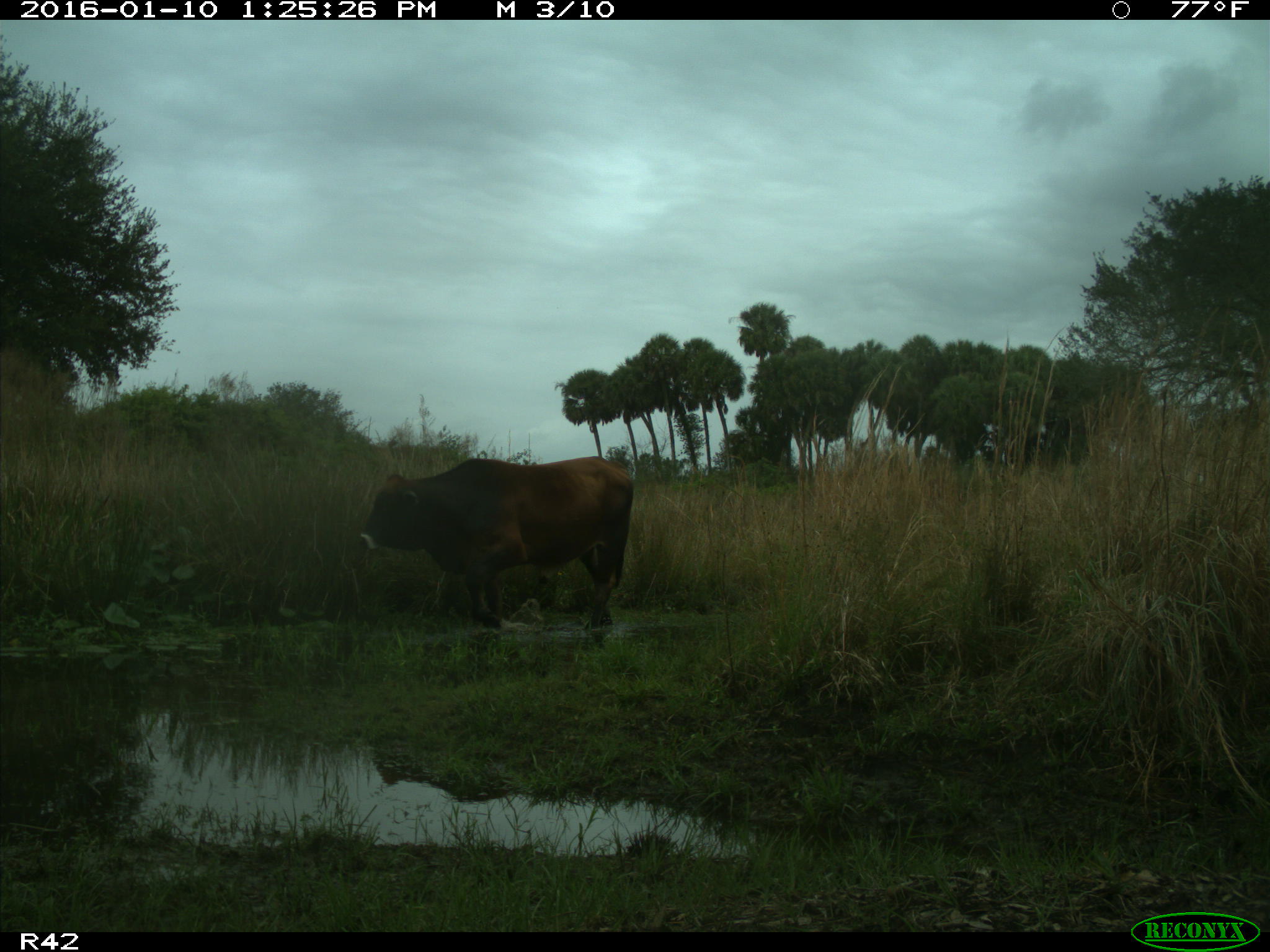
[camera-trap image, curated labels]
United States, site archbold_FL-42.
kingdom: Animalia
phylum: Chordata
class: Mammalia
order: Artiodactyla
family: Bovidae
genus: Bos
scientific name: Bos taurus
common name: domestic cow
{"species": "Bos taurus (domestic cow)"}